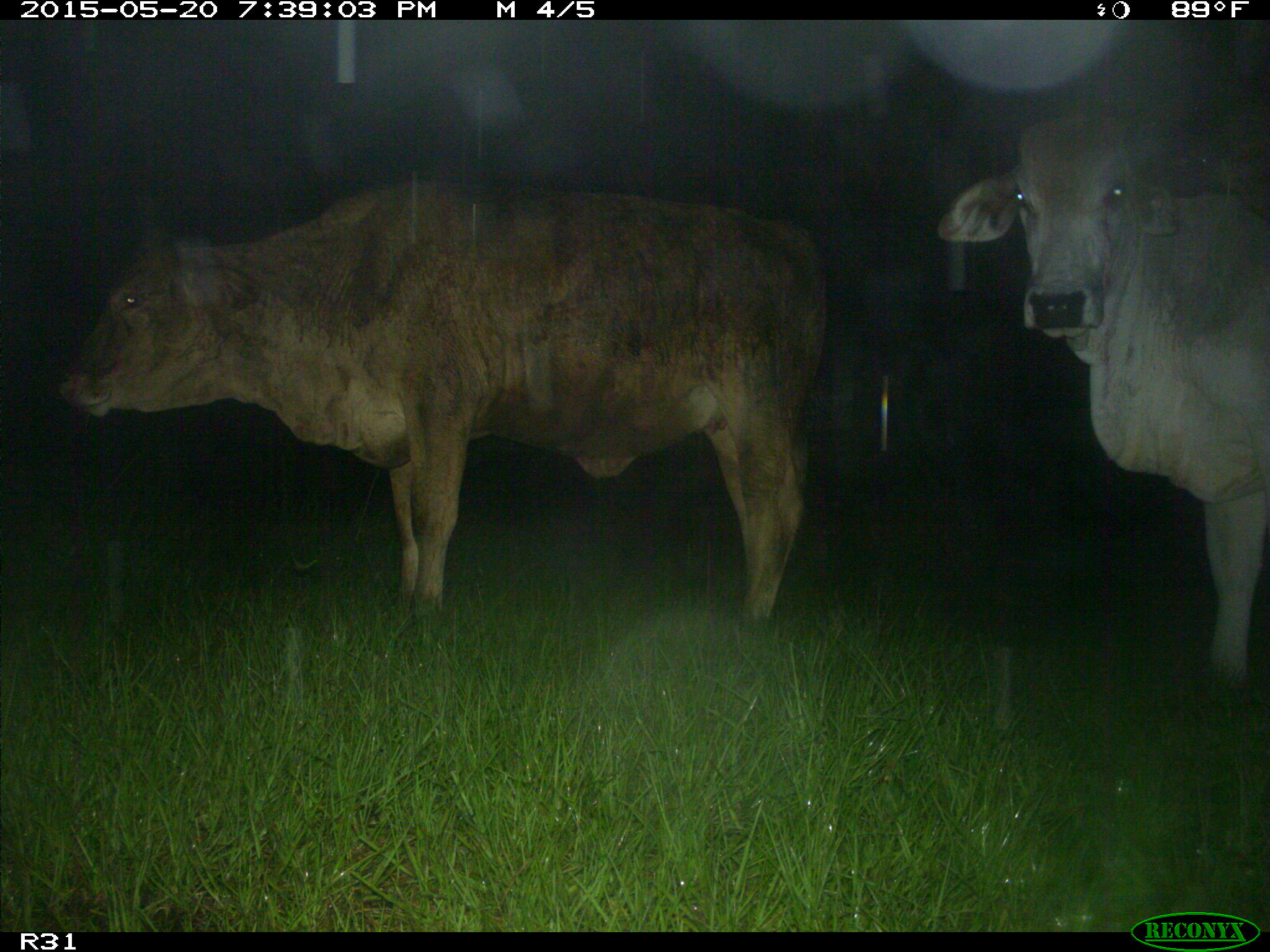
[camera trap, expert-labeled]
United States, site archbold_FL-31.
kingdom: Animalia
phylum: Chordata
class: Mammalia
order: Artiodactyla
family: Bovidae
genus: Bos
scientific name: Bos taurus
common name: domestic cow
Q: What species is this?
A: Bos taurus (domestic cow).